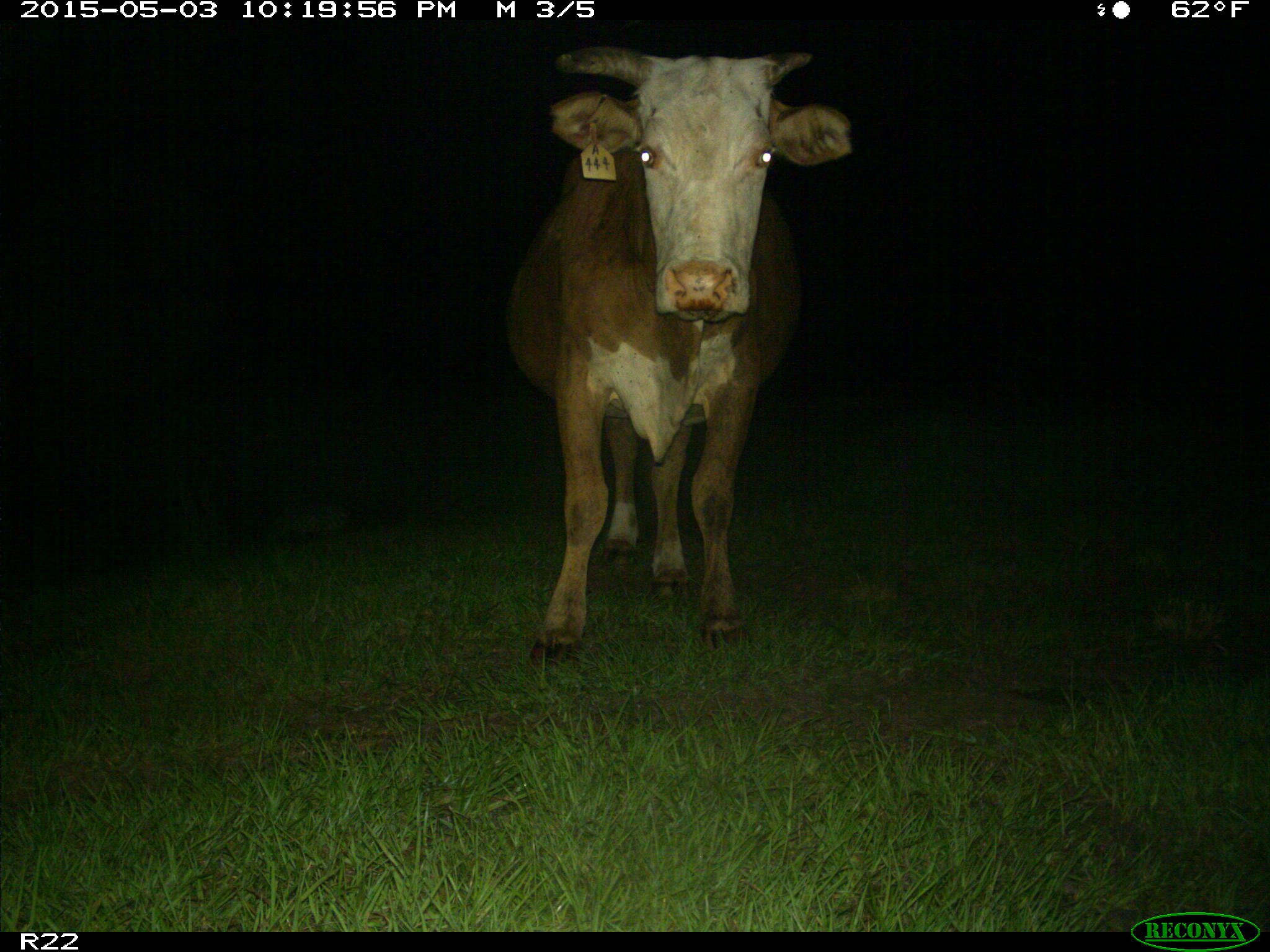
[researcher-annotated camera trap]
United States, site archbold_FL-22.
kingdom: Animalia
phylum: Chordata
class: Mammalia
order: Artiodactyla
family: Bovidae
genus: Bos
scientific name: Bos taurus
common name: domestic cow